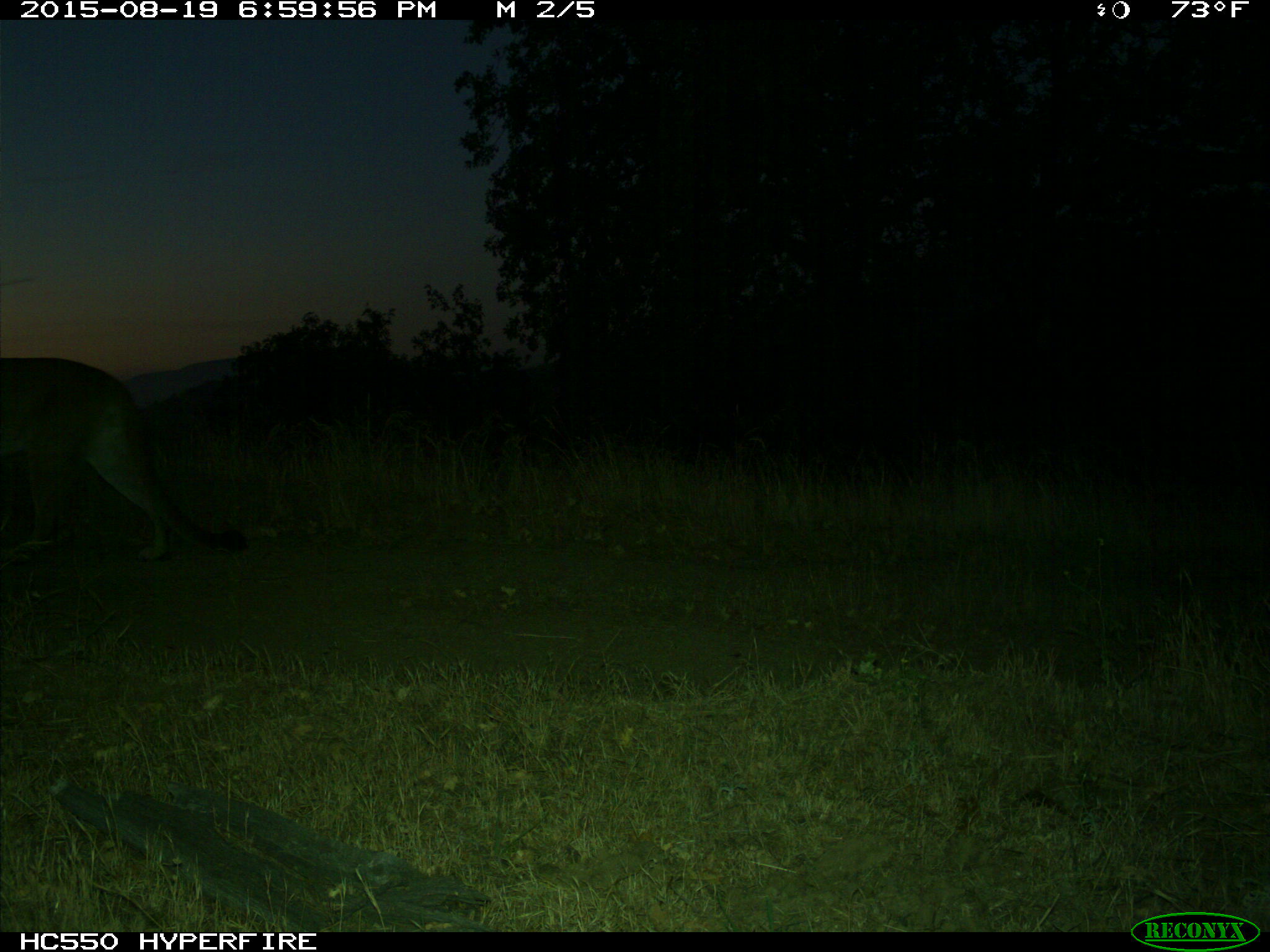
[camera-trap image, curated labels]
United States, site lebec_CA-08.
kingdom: Animalia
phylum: Chordata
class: Mammalia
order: Carnivora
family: Felidae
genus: Puma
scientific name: Puma concolor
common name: mountain lion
Puma concolor (mountain lion).